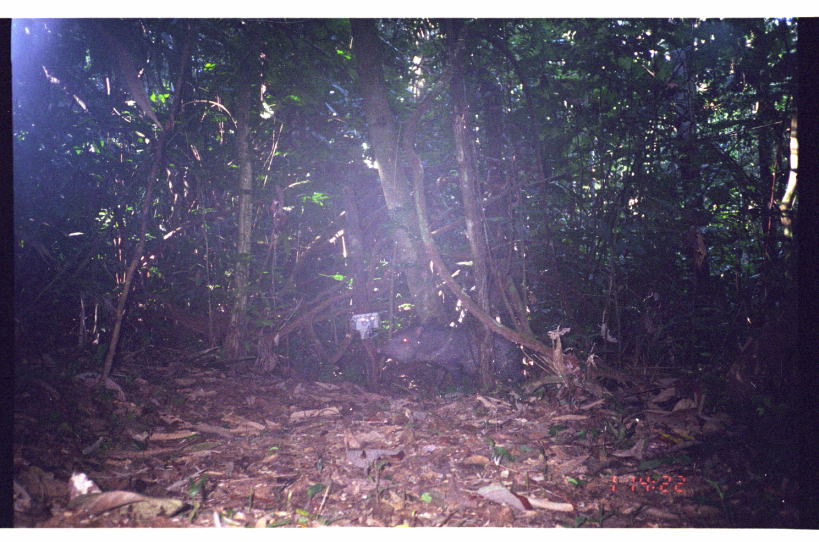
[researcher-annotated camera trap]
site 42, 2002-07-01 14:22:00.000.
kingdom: Animalia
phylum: Chordata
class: Mammalia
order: Artiodactyla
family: Tayassuidae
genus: Pecari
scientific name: Pecari tajacu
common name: collared peccary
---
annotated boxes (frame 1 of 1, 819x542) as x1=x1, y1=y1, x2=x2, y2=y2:
pecari tajacu: x1=376, y1=322, x2=525, y2=393